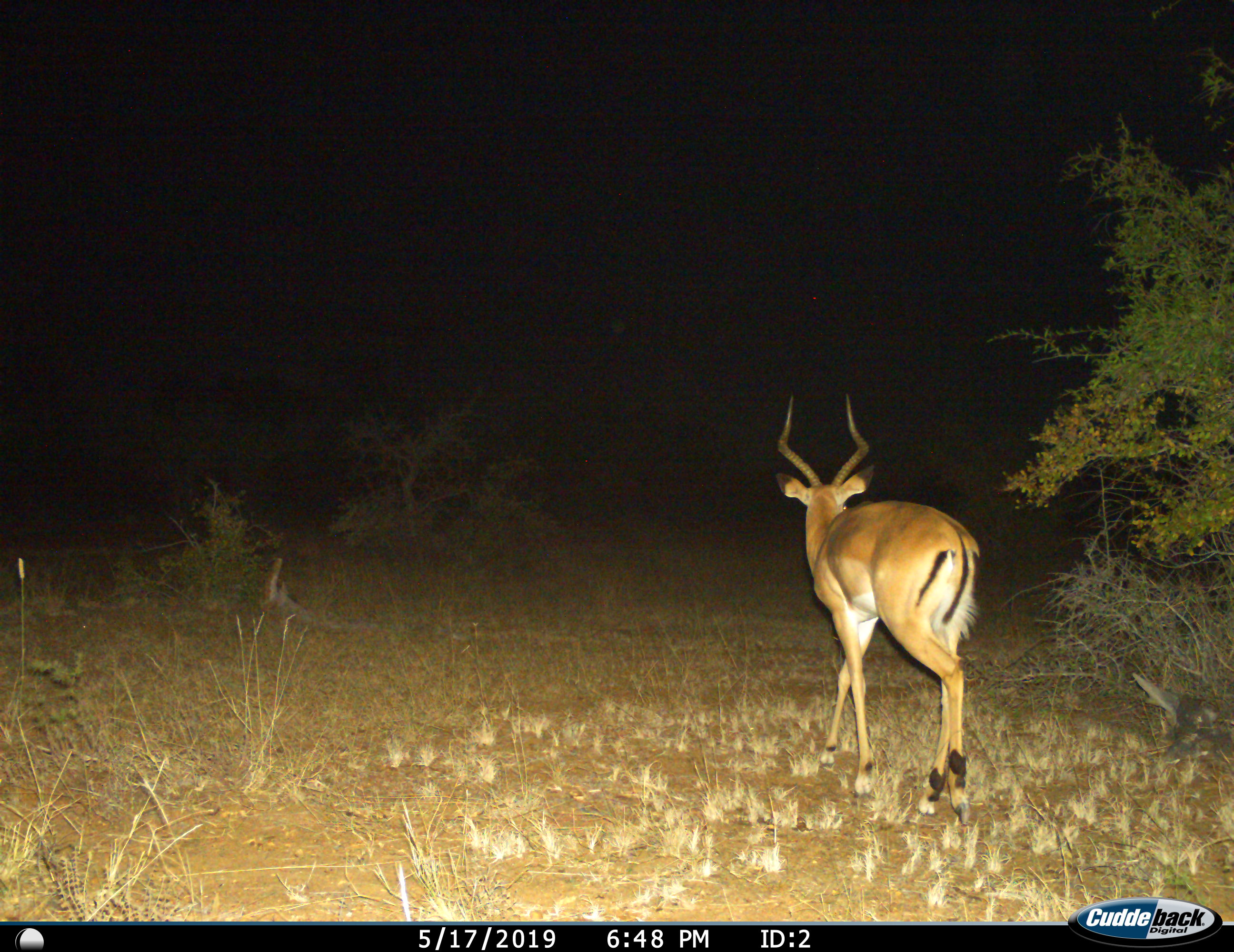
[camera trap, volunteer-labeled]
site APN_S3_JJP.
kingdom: Animalia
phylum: Chordata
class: Mammalia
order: Artiodactyla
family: Bovidae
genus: Aepyceros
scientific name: Aepyceros melampus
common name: impala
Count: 1.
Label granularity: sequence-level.